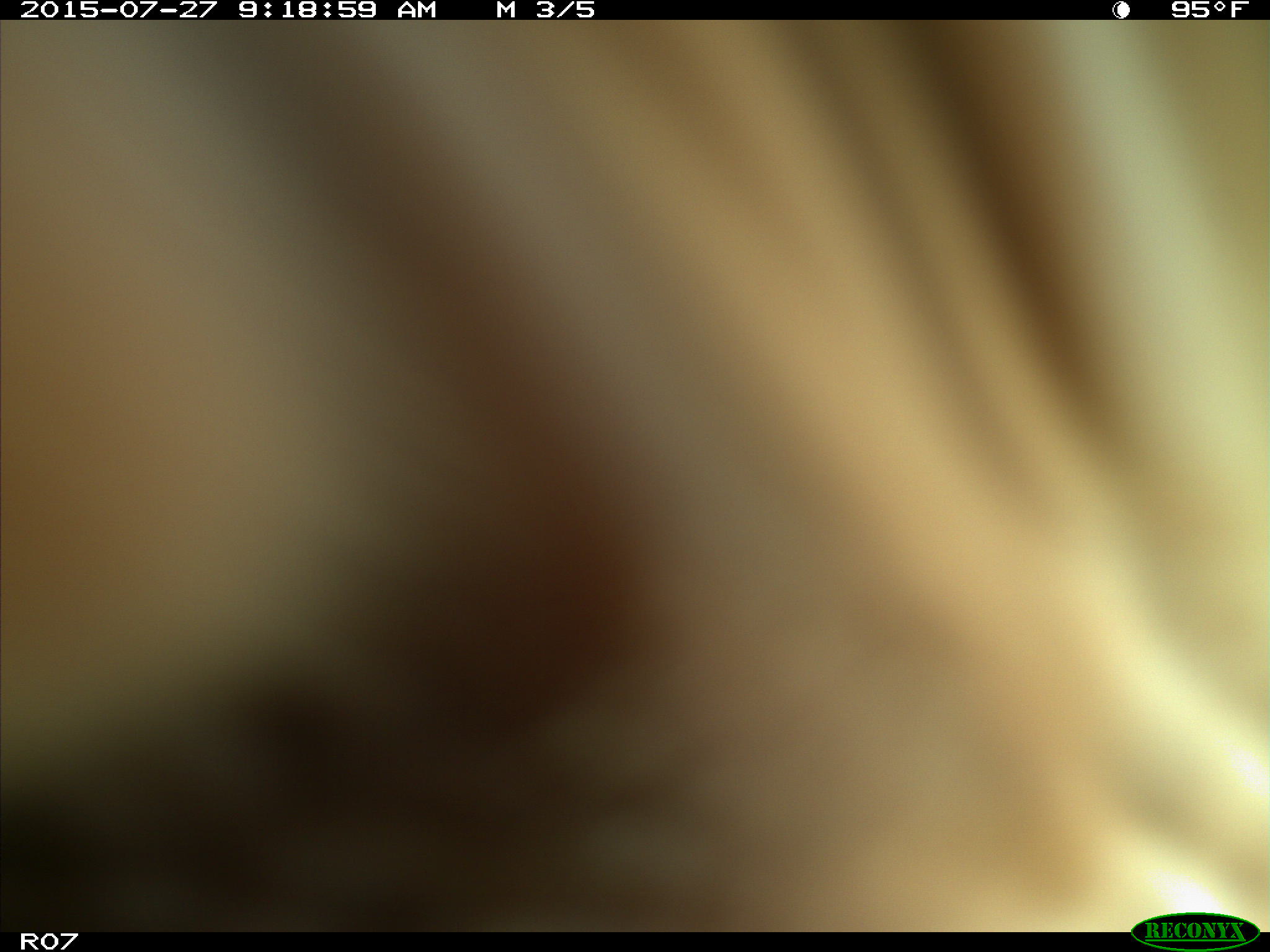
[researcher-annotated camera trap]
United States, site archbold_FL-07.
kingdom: Animalia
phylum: Chordata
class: Mammalia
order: Artiodactyla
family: Bovidae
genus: Bos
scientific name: Bos taurus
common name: domestic cow